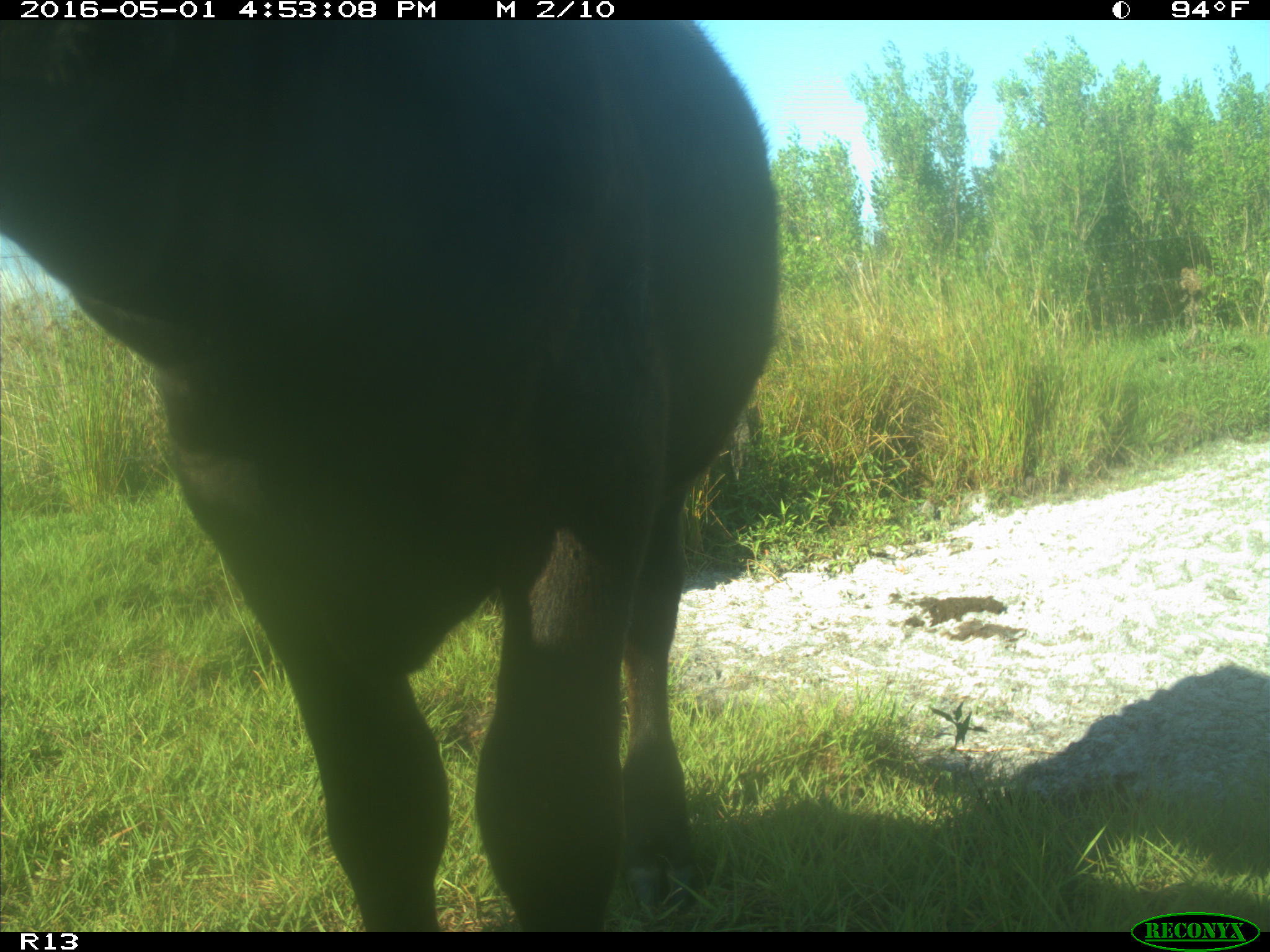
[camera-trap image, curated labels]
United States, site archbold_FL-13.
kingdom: Animalia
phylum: Chordata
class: Mammalia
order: Artiodactyla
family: Bovidae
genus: Bos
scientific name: Bos taurus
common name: domestic cow